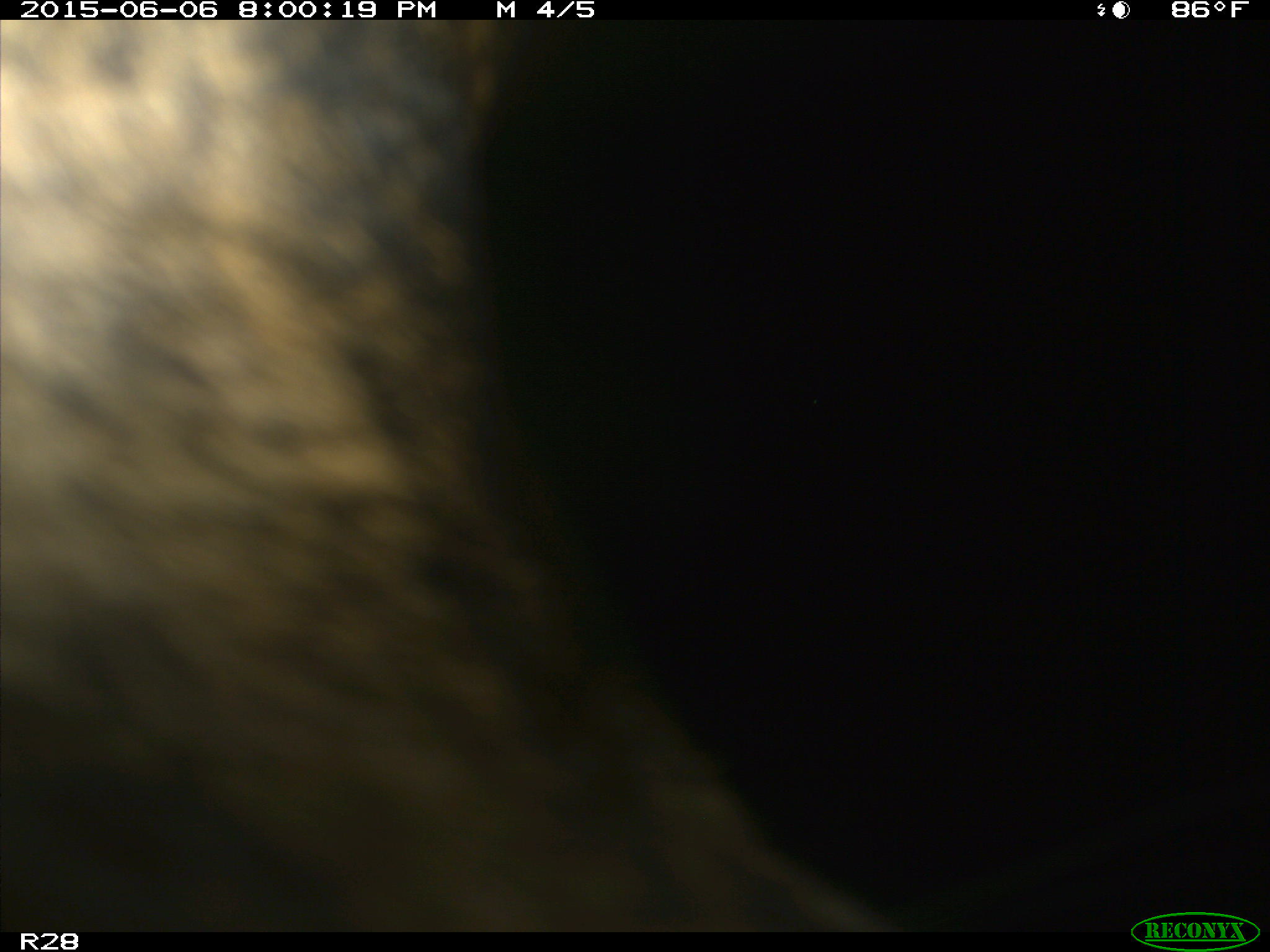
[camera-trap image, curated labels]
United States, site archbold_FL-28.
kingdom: Animalia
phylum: Chordata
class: Mammalia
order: Artiodactyla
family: Bovidae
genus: Bos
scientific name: Bos taurus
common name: domestic cow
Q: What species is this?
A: Bos taurus (domestic cow).